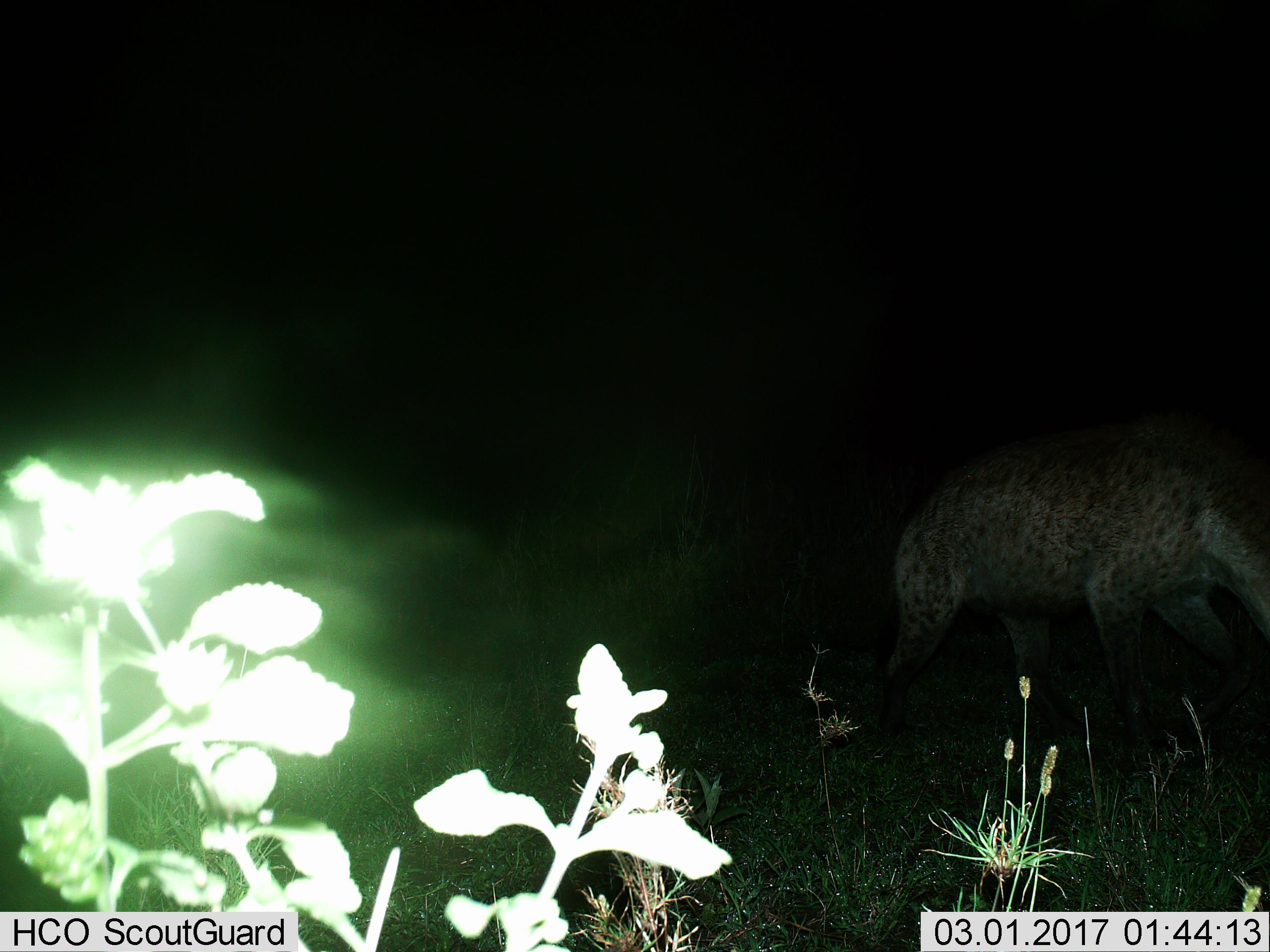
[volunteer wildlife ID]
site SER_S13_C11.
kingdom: Animalia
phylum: Chordata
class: Mammalia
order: Carnivora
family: Hyaenidae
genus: Crocuta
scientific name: Crocuta crocuta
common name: spotted hyena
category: hyenaspotted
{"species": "hyenaspotted (spotted hyena) (Crocuta crocuta)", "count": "1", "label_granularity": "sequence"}